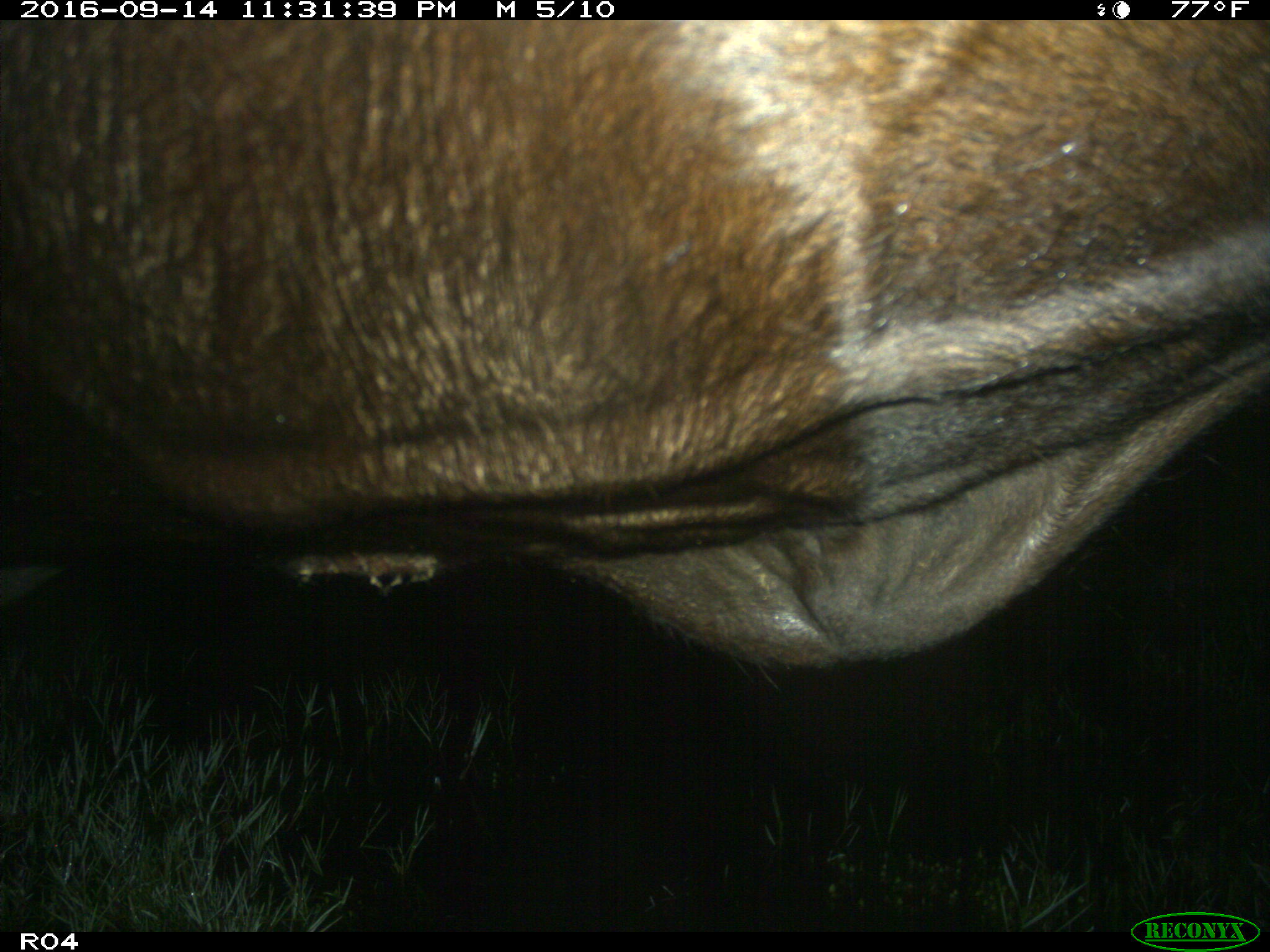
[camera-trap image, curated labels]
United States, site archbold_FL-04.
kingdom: Animalia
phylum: Chordata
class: Mammalia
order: Artiodactyla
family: Bovidae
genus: Bos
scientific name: Bos taurus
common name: domestic cow